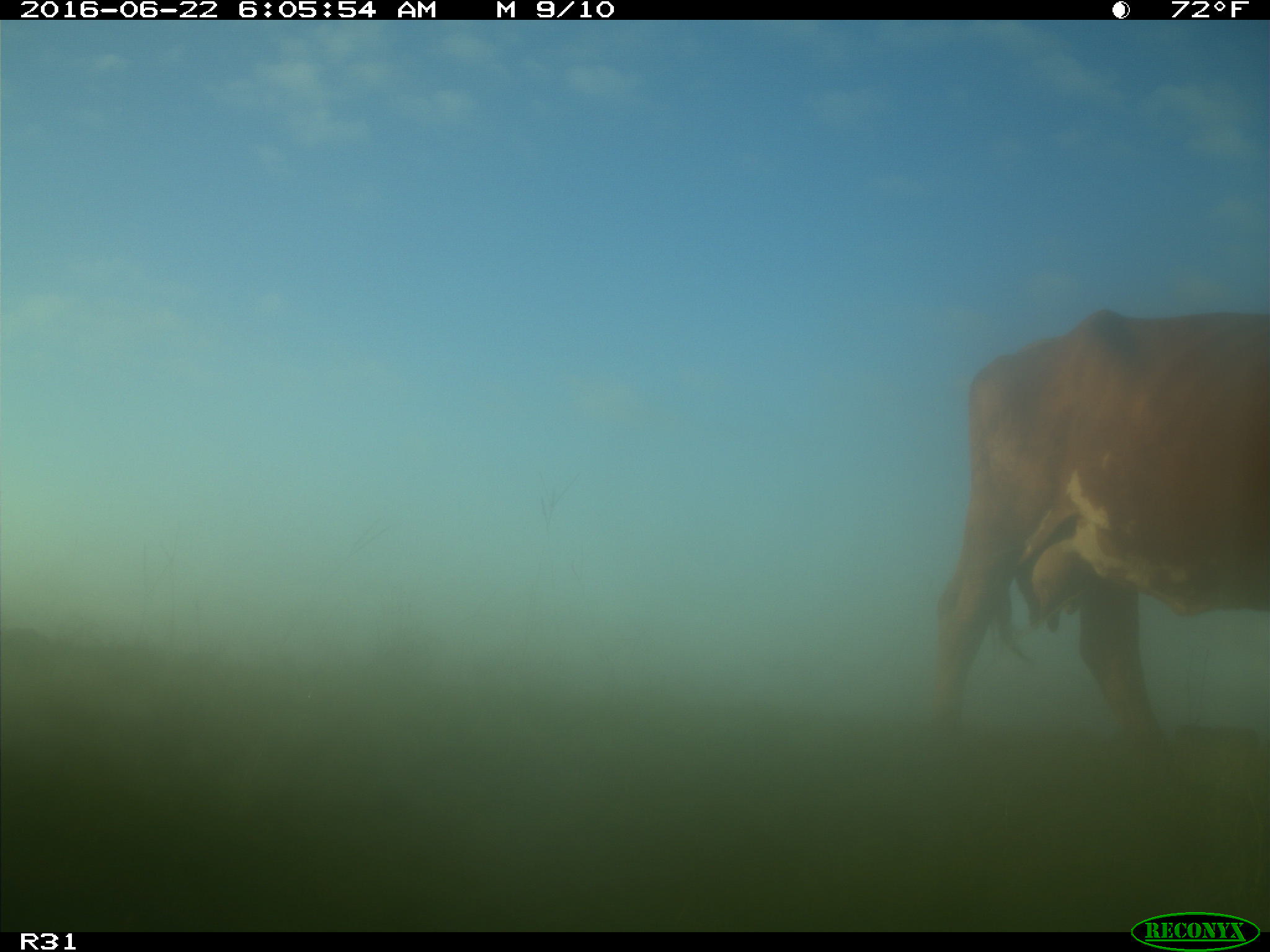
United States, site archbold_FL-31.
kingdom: Animalia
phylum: Chordata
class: Mammalia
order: Artiodactyla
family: Bovidae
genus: Bos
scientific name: Bos taurus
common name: domestic cow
Bos taurus (domestic cow).